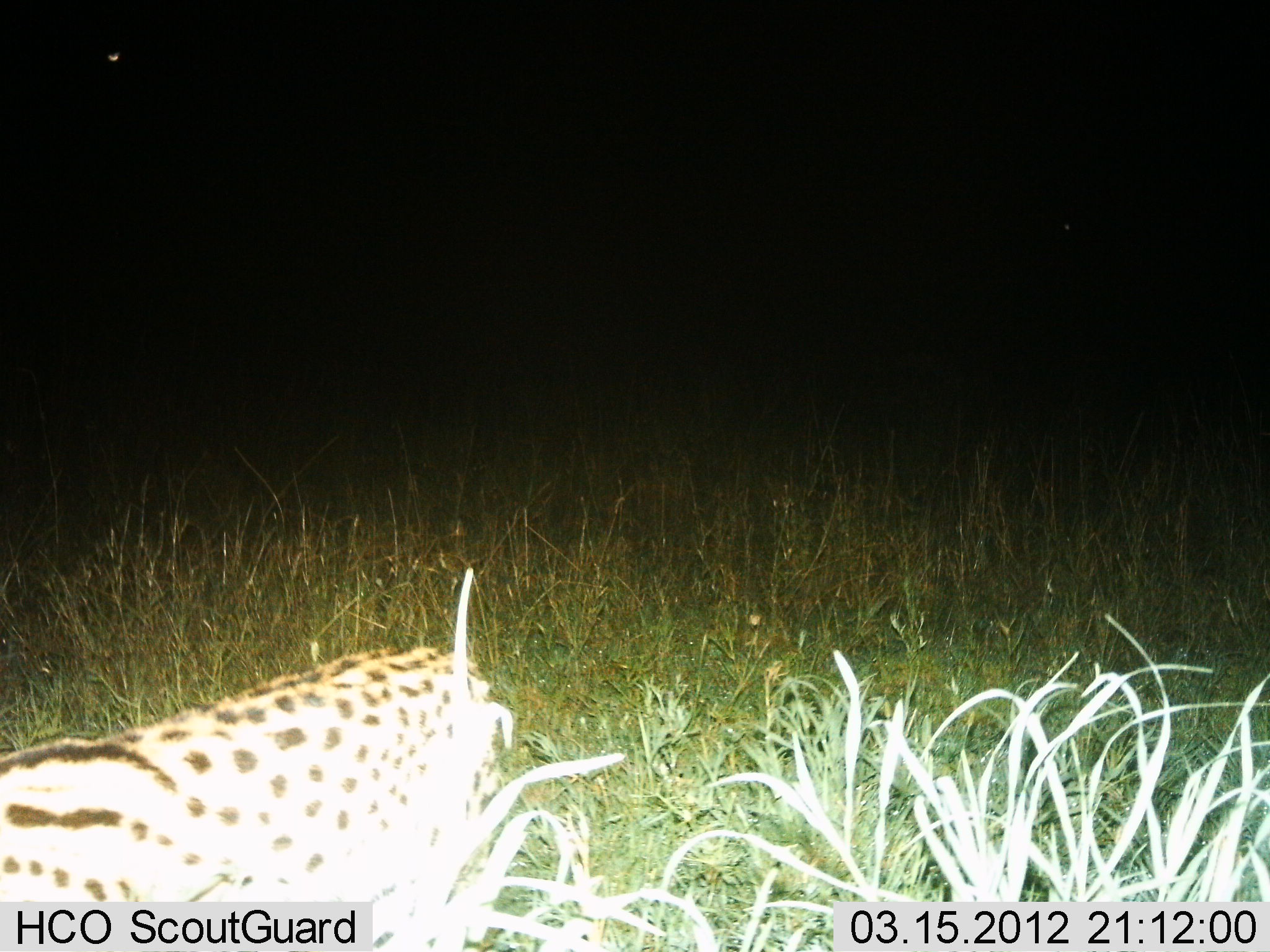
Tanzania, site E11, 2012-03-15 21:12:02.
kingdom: Animalia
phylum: Chordata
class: Mammalia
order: Carnivora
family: Felidae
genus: Leptailurus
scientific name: Leptailurus serval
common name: serval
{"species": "serval (Leptailurus serval)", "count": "1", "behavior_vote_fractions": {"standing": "29%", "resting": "18%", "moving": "53%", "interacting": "0%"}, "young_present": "0%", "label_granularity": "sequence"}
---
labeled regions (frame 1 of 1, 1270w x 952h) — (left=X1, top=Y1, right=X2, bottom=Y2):
animal: (left=1, top=645, right=496, bottom=952)